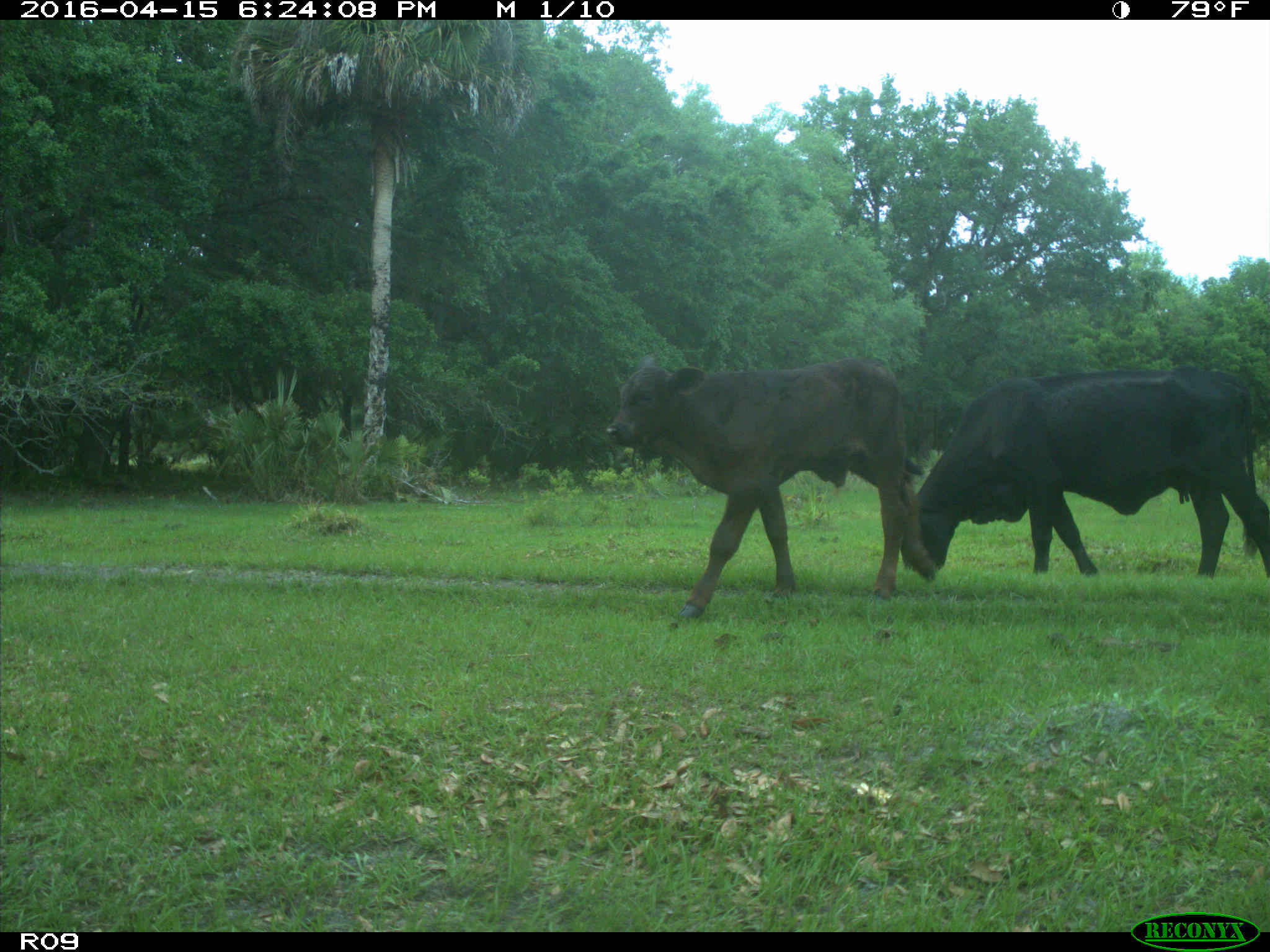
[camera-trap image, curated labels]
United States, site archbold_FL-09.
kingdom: Animalia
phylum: Chordata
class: Mammalia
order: Artiodactyla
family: Bovidae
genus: Bos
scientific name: Bos taurus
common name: domestic cow